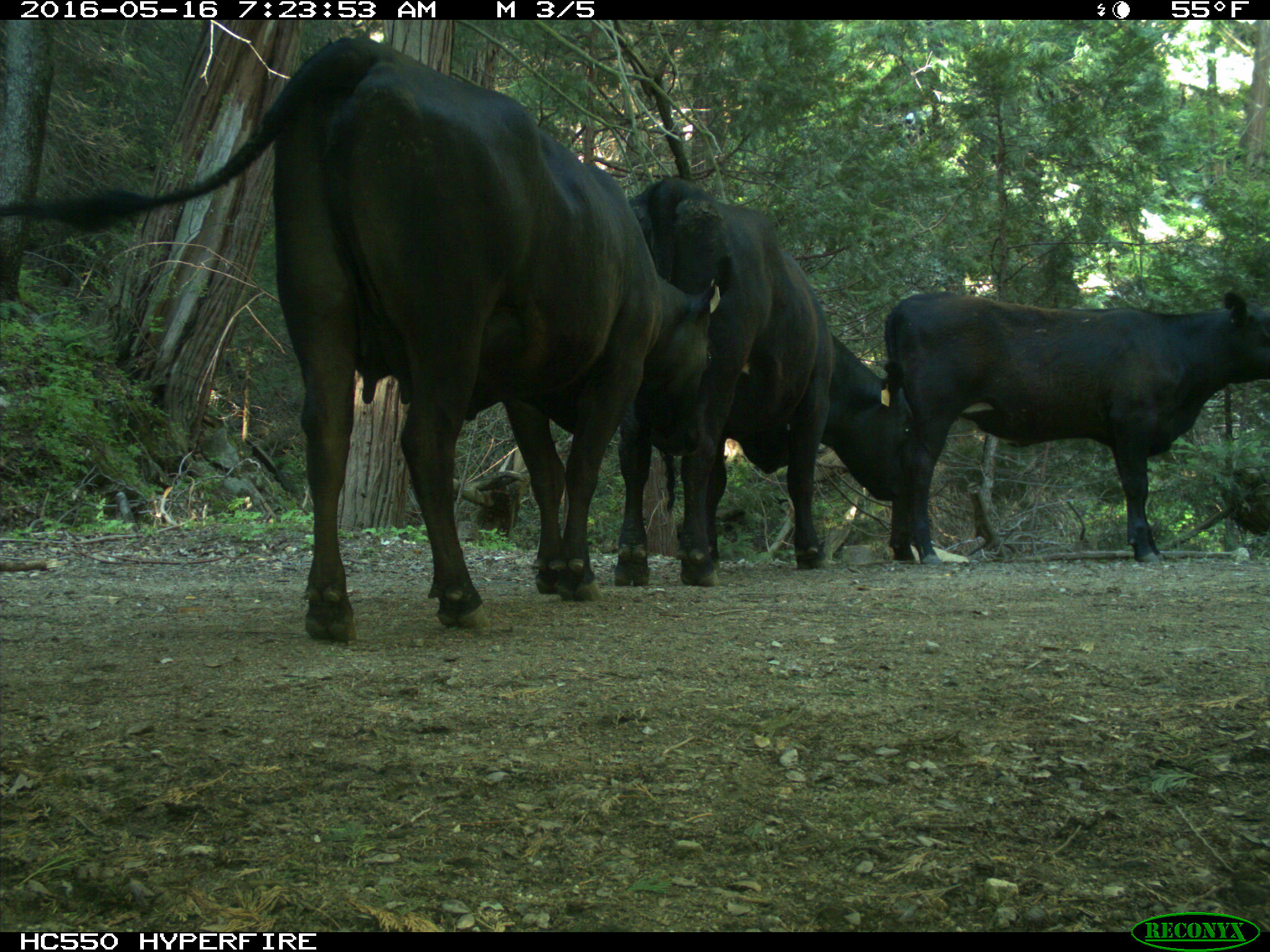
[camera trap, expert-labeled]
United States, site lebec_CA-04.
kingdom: Animalia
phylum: Chordata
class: Mammalia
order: Artiodactyla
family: Bovidae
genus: Bos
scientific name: Bos taurus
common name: domestic cow